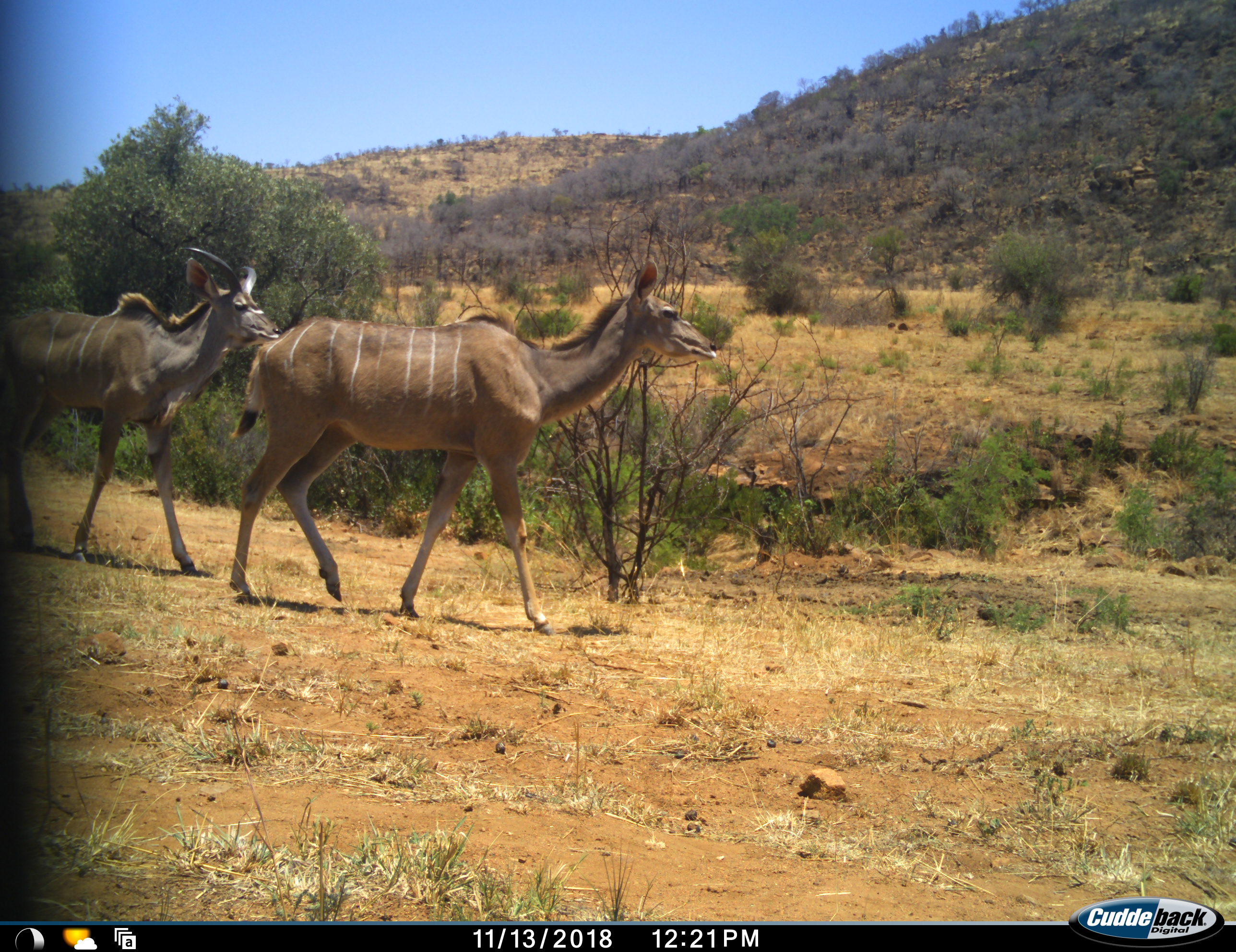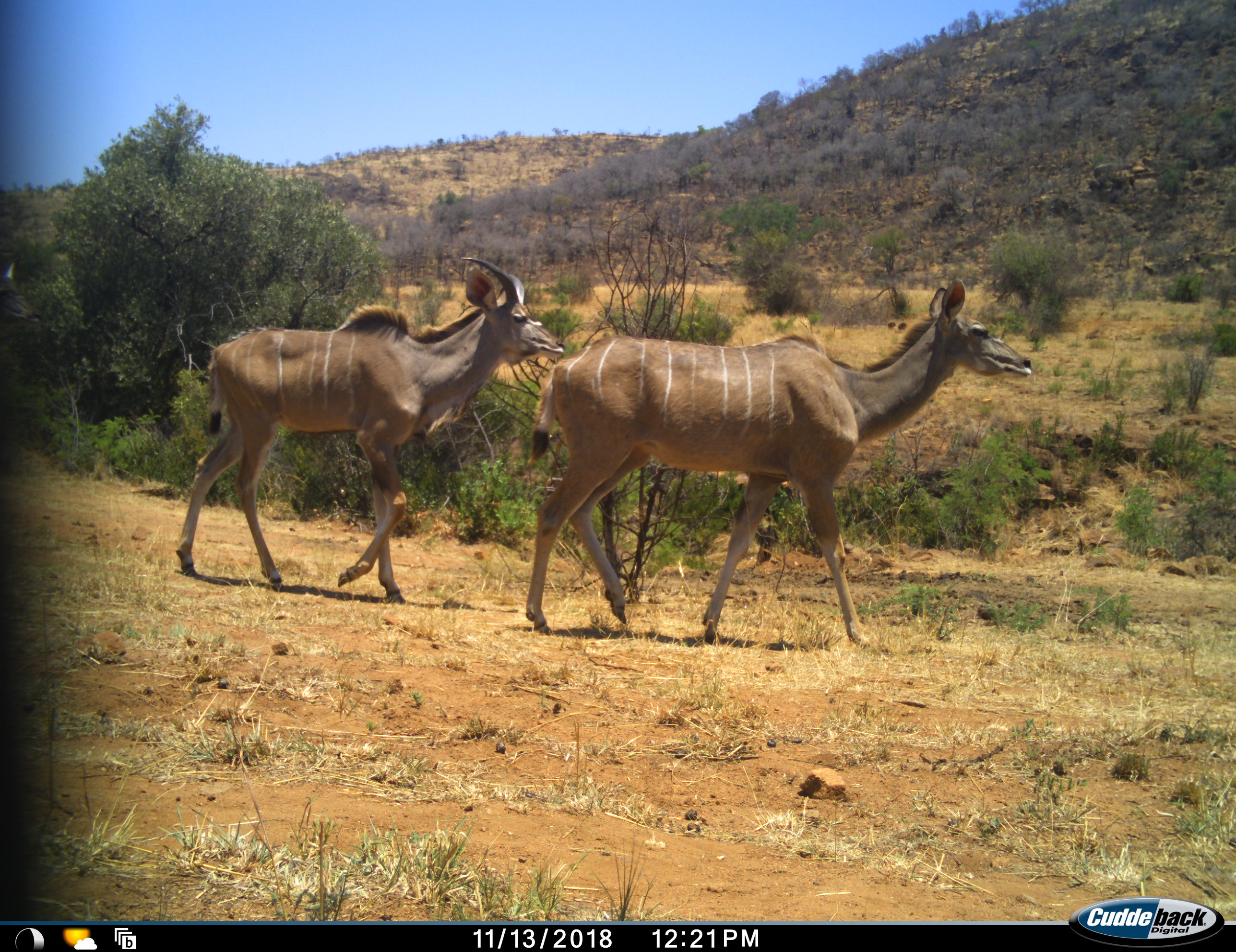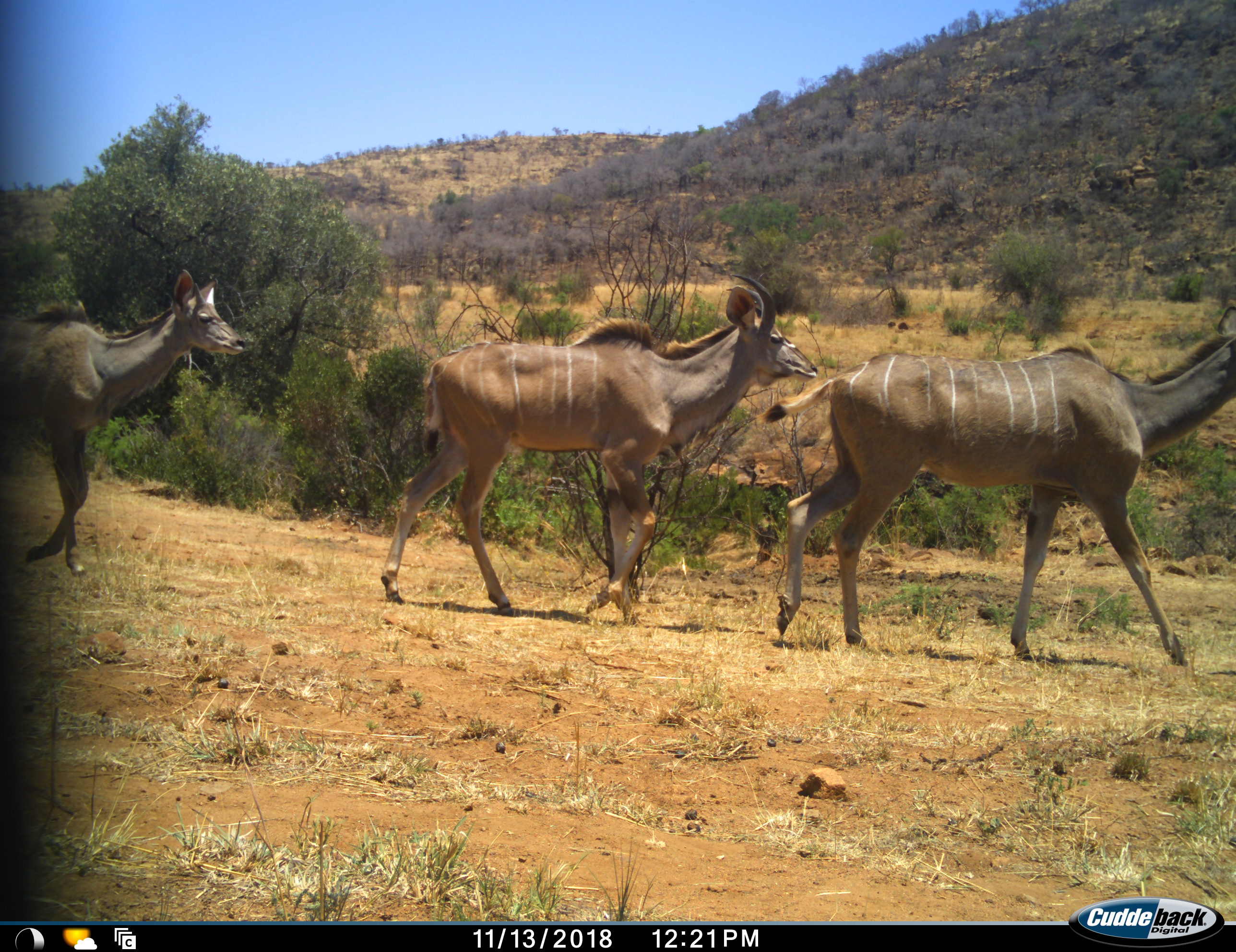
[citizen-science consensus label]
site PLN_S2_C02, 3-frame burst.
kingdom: Animalia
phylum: Chordata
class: Mammalia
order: Artiodactyla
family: Bovidae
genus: Tragelaphus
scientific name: Tragelaphus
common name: kudu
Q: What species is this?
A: Kudu (Tragelaphus).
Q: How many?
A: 3.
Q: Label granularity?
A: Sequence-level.